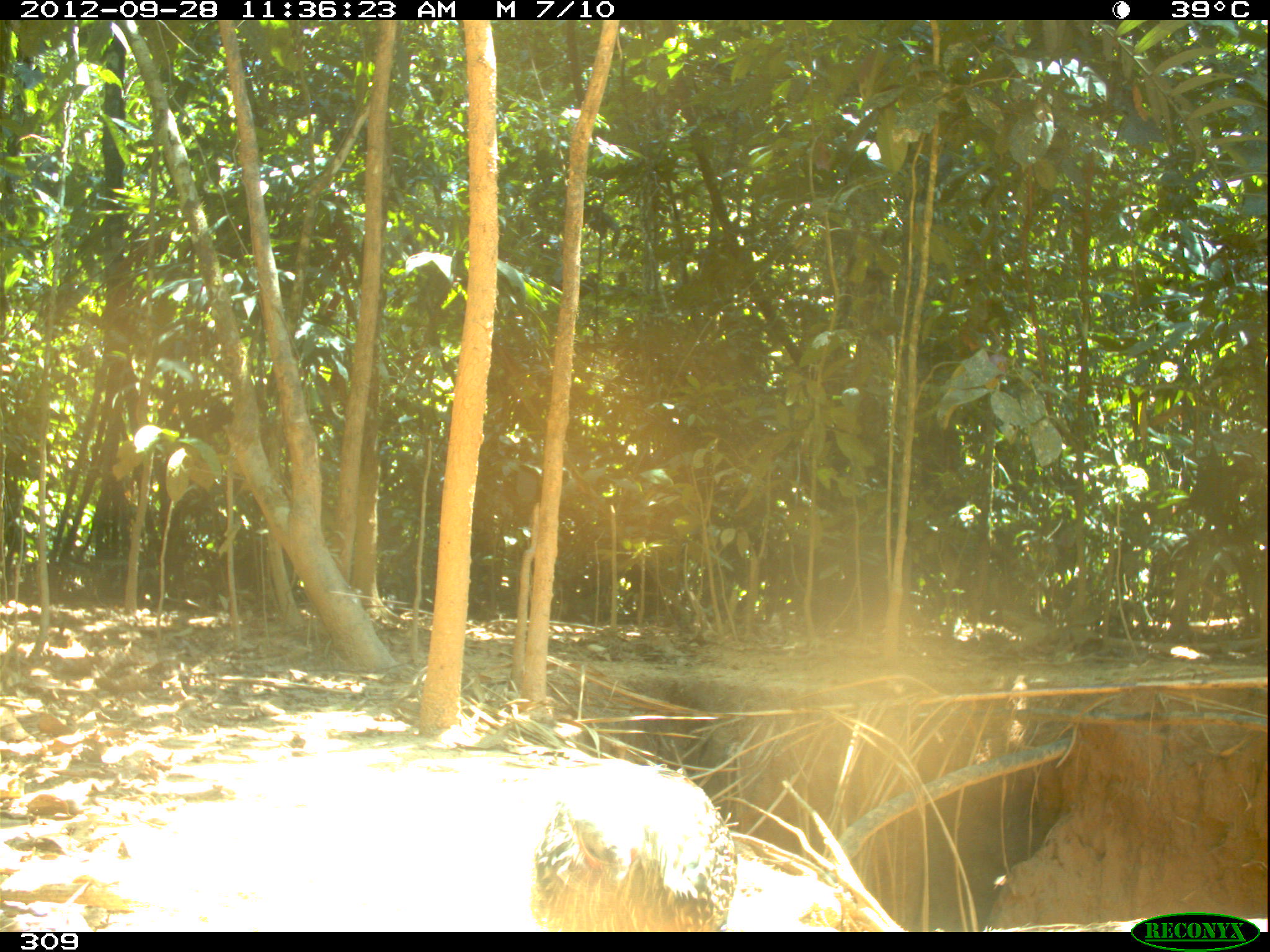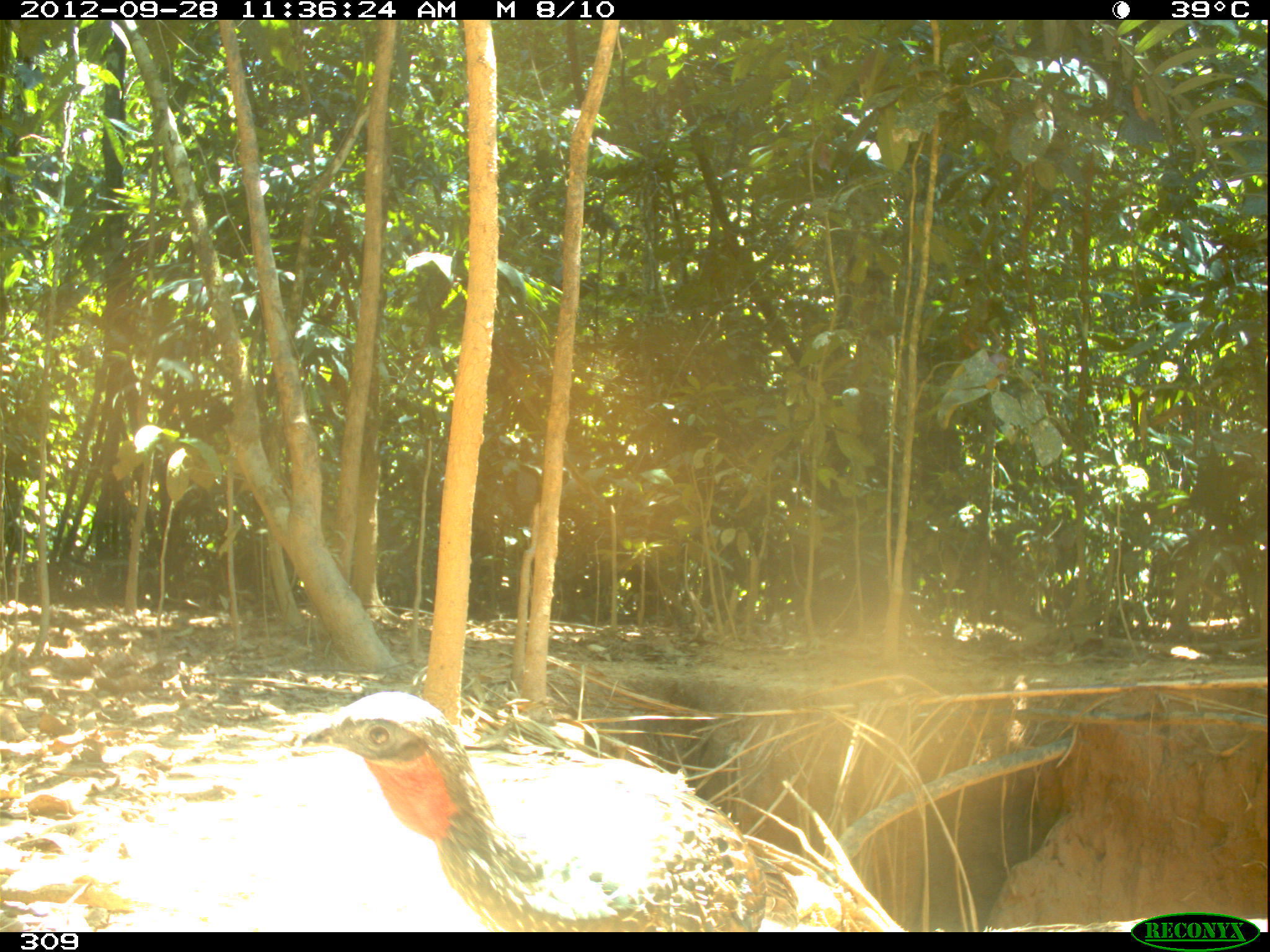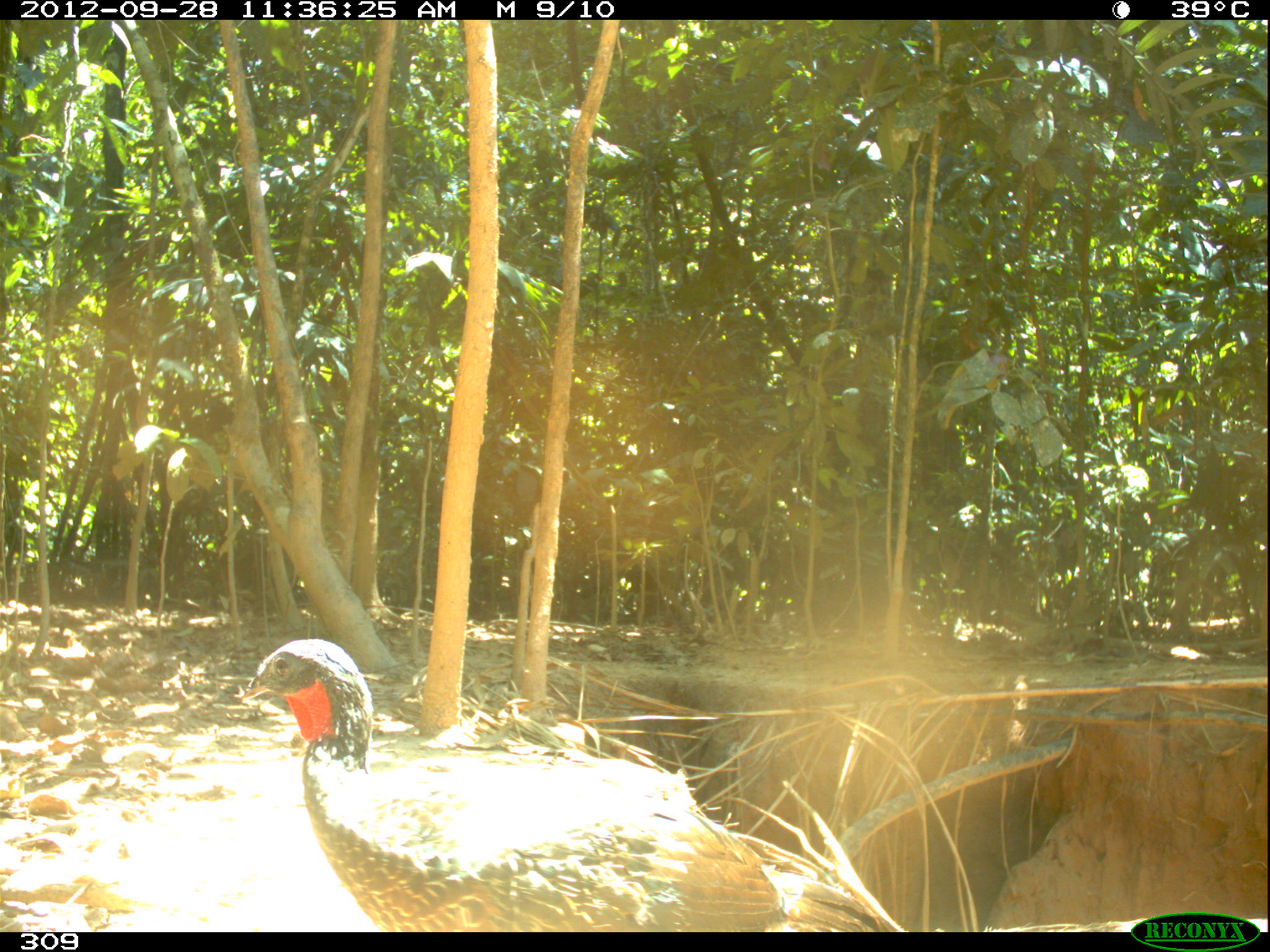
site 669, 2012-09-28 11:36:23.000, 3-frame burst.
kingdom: Animalia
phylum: Chordata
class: Aves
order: Galliformes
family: Cracidae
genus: Penelope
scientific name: Penelope jacquacu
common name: spix's guan